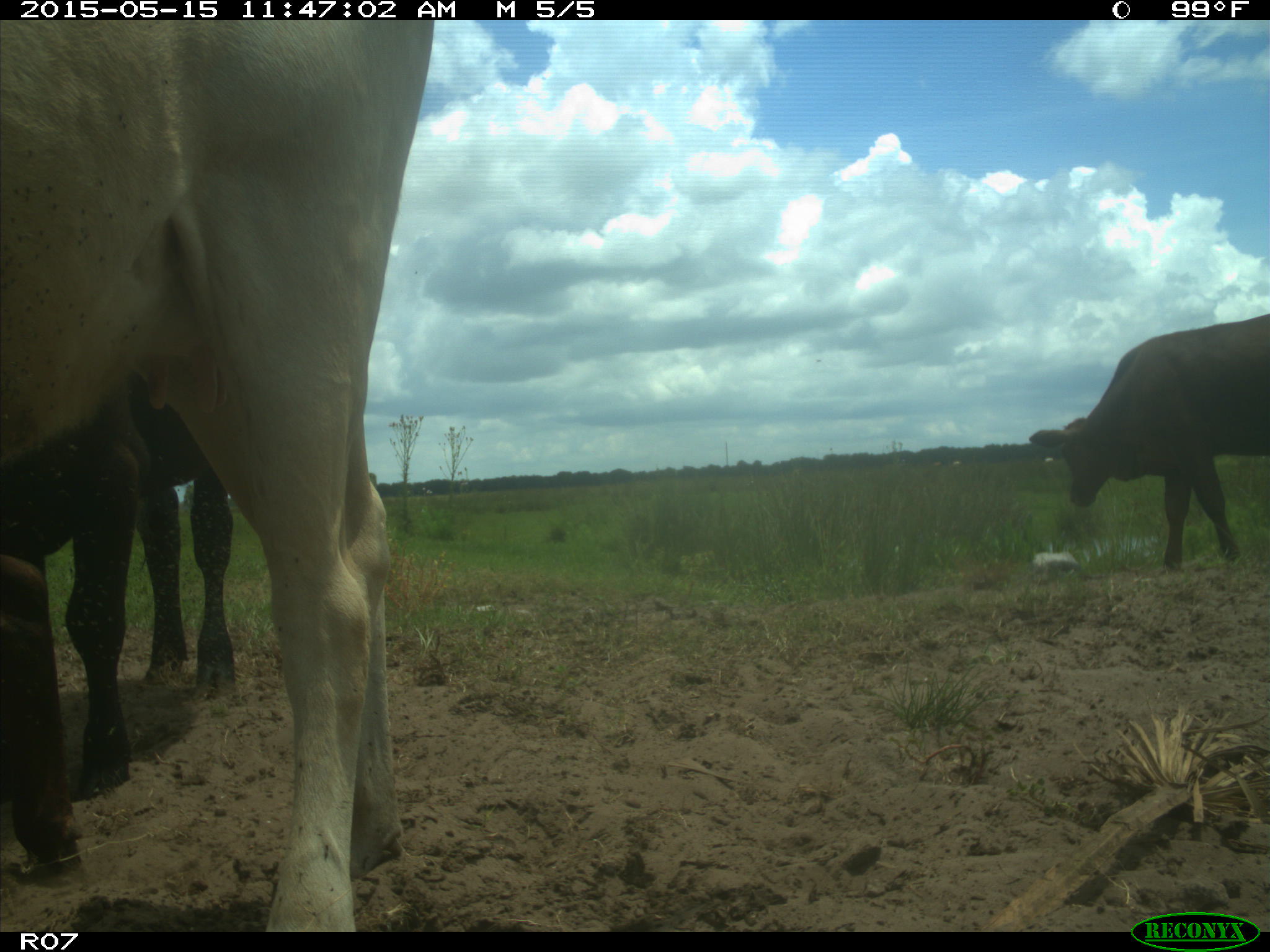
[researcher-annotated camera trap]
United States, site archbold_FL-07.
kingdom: Animalia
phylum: Chordata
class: Mammalia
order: Artiodactyla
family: Bovidae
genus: Bos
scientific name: Bos taurus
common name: domestic cow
Bos taurus (domestic cow).